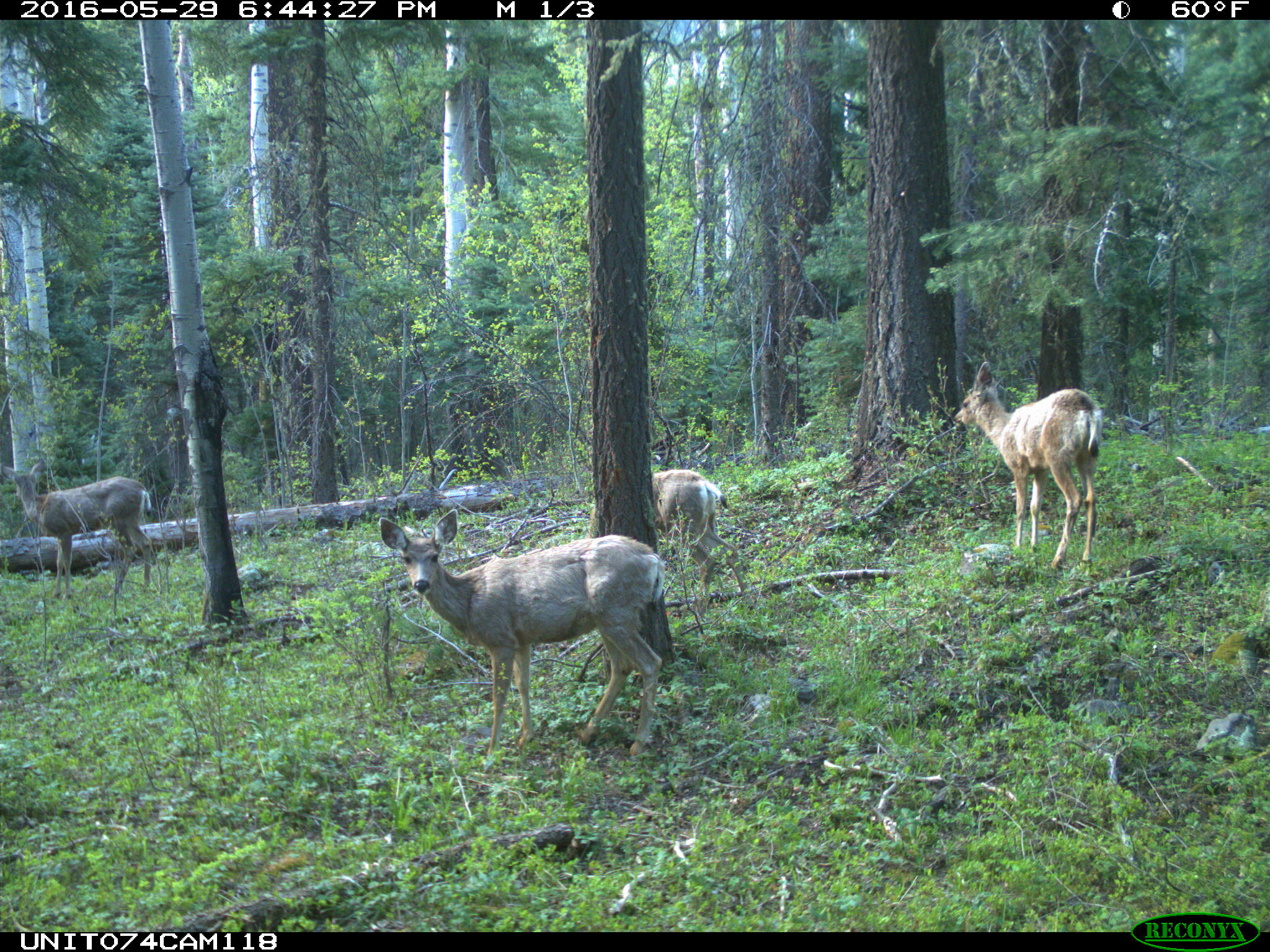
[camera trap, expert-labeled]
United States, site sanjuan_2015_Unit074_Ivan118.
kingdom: Animalia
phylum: Chordata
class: Mammalia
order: Artiodactyla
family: Cervidae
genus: Odocoileus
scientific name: Odocoileus hemionus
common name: mule deer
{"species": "Odocoileus hemionus (mule deer)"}